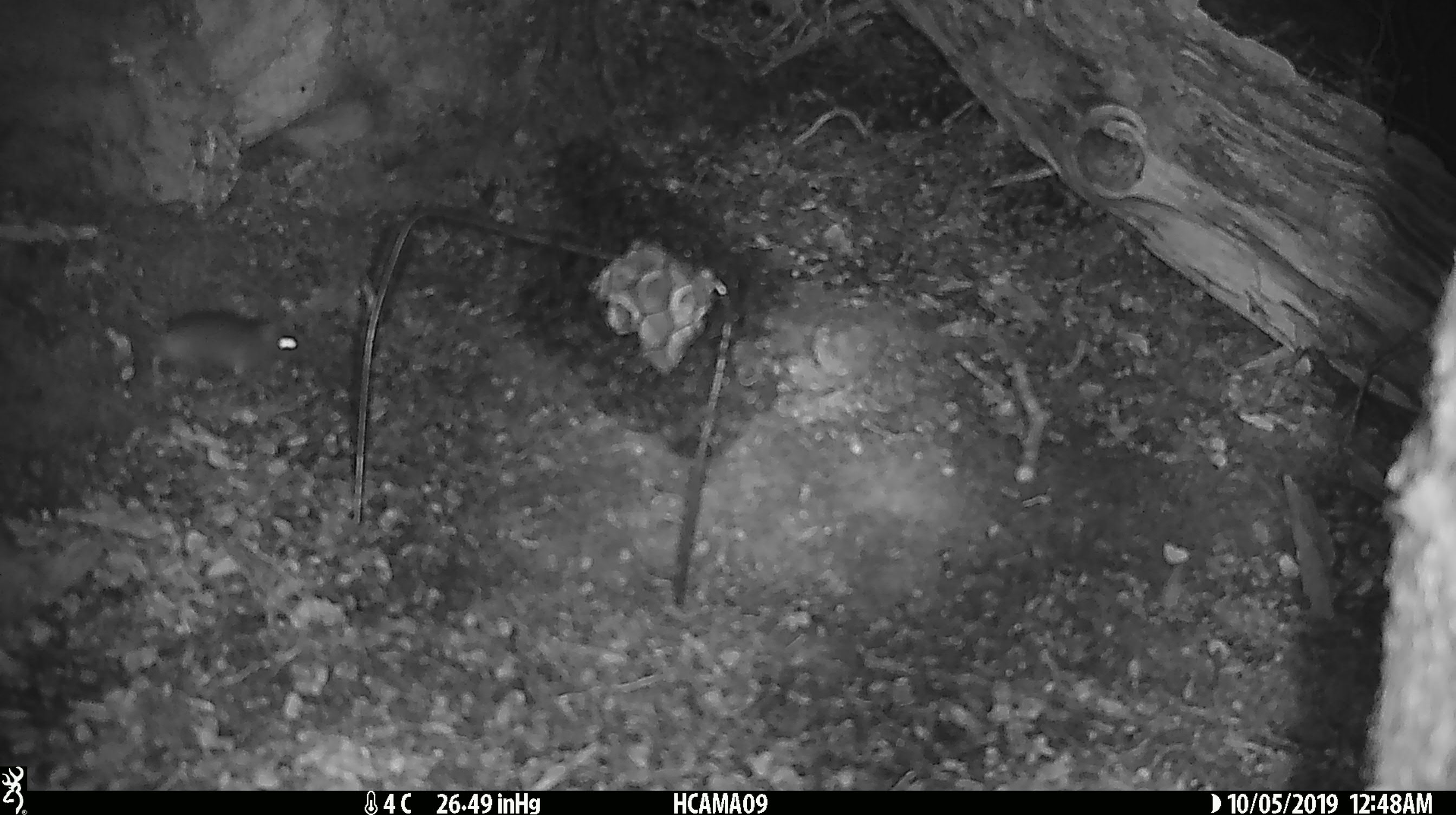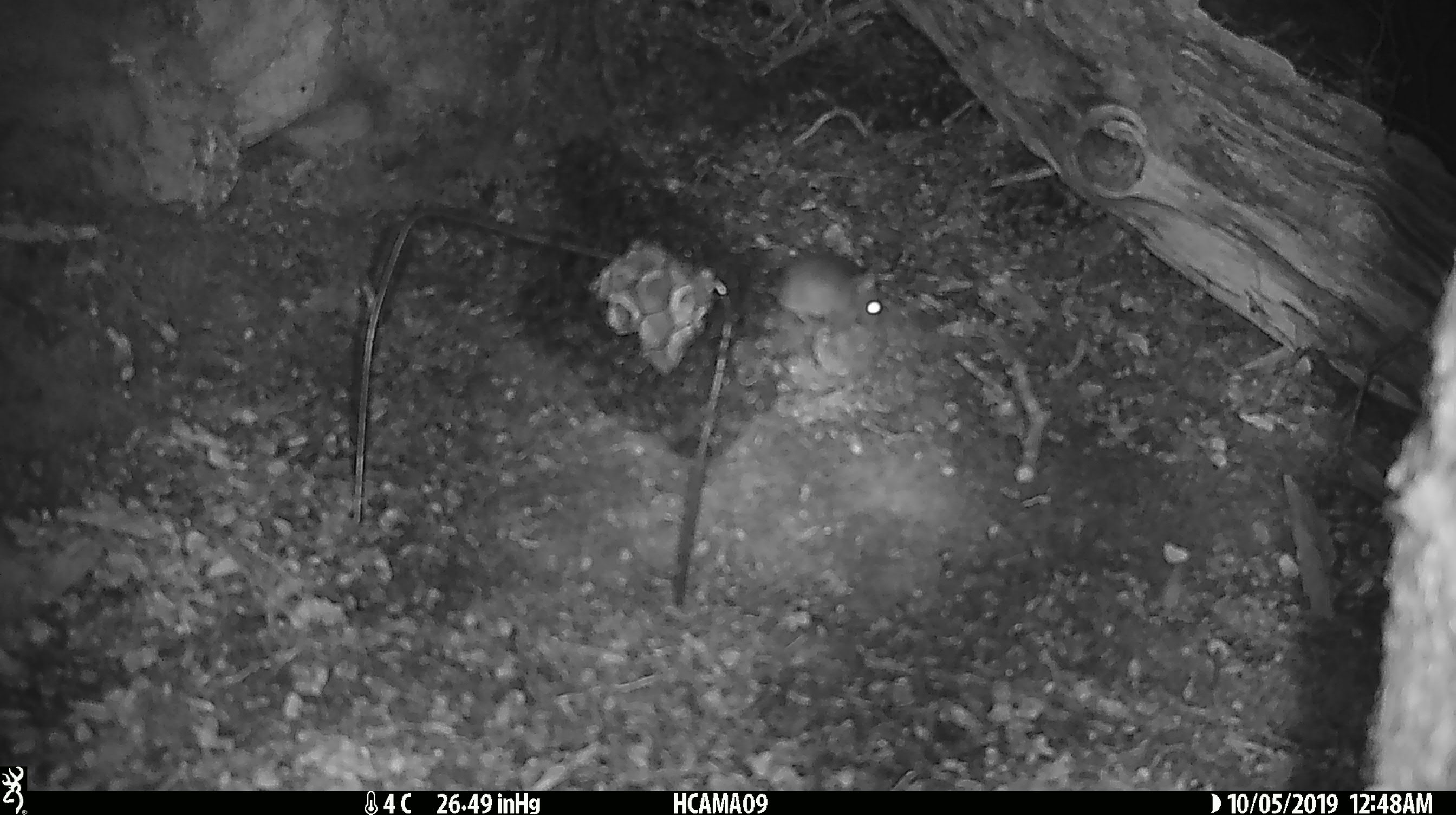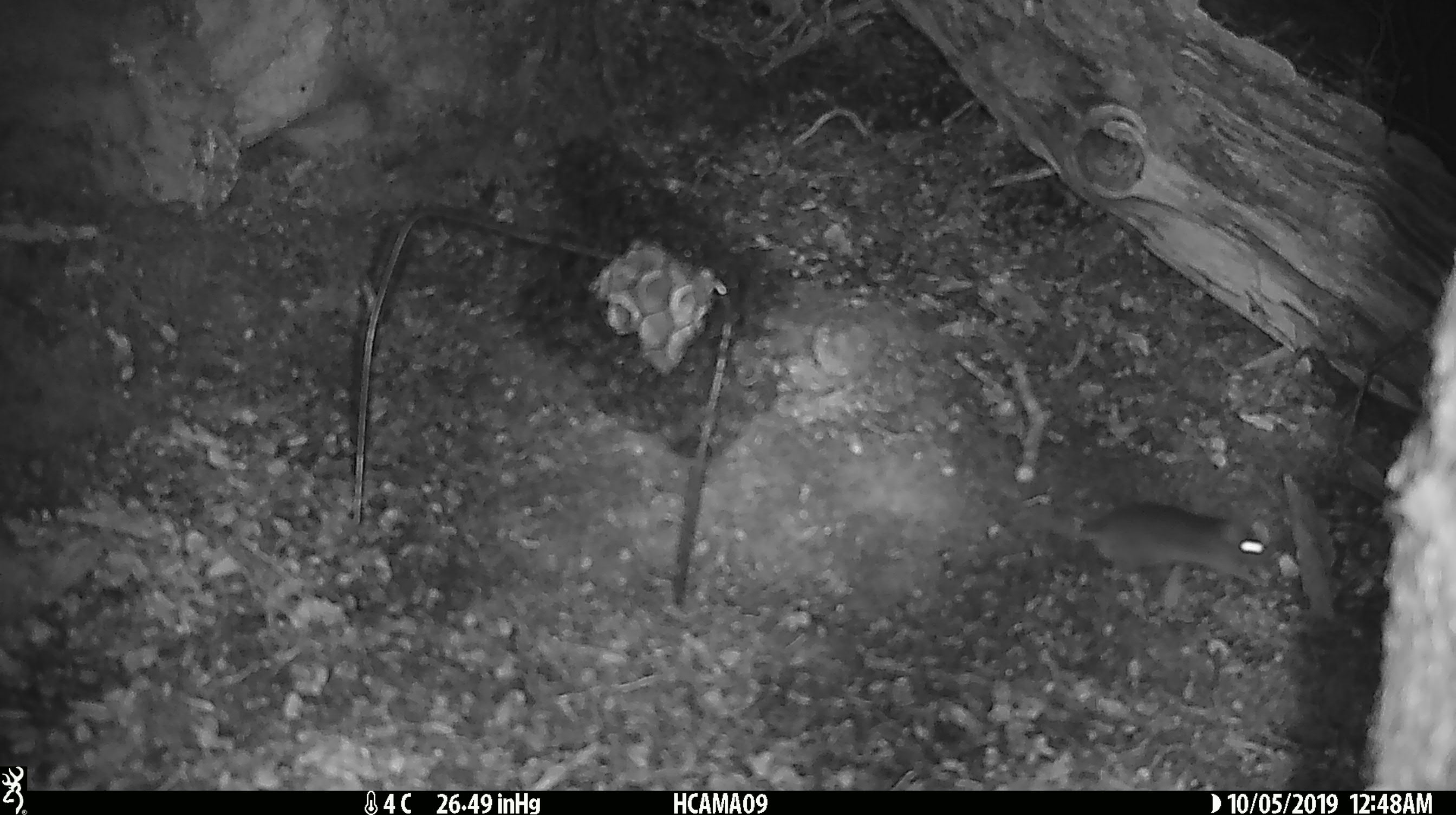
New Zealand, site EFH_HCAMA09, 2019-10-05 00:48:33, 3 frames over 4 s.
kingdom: Animalia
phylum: Chordata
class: Mammalia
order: Rodentia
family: Muridae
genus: Mus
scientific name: Mus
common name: mouse